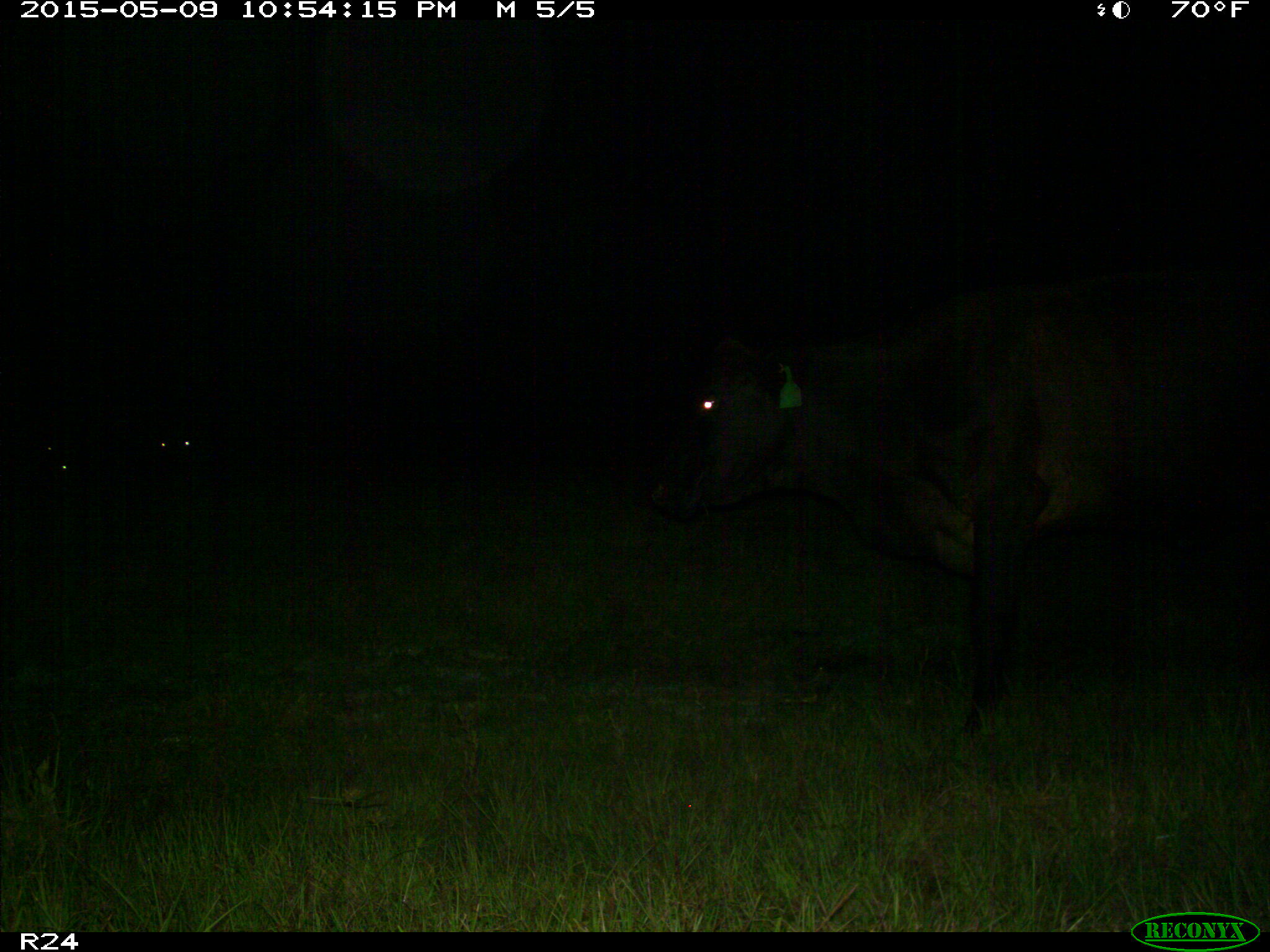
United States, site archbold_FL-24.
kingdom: Animalia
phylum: Chordata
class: Mammalia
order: Artiodactyla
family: Bovidae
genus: Bos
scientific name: Bos taurus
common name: domestic cow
Bos taurus (domestic cow).